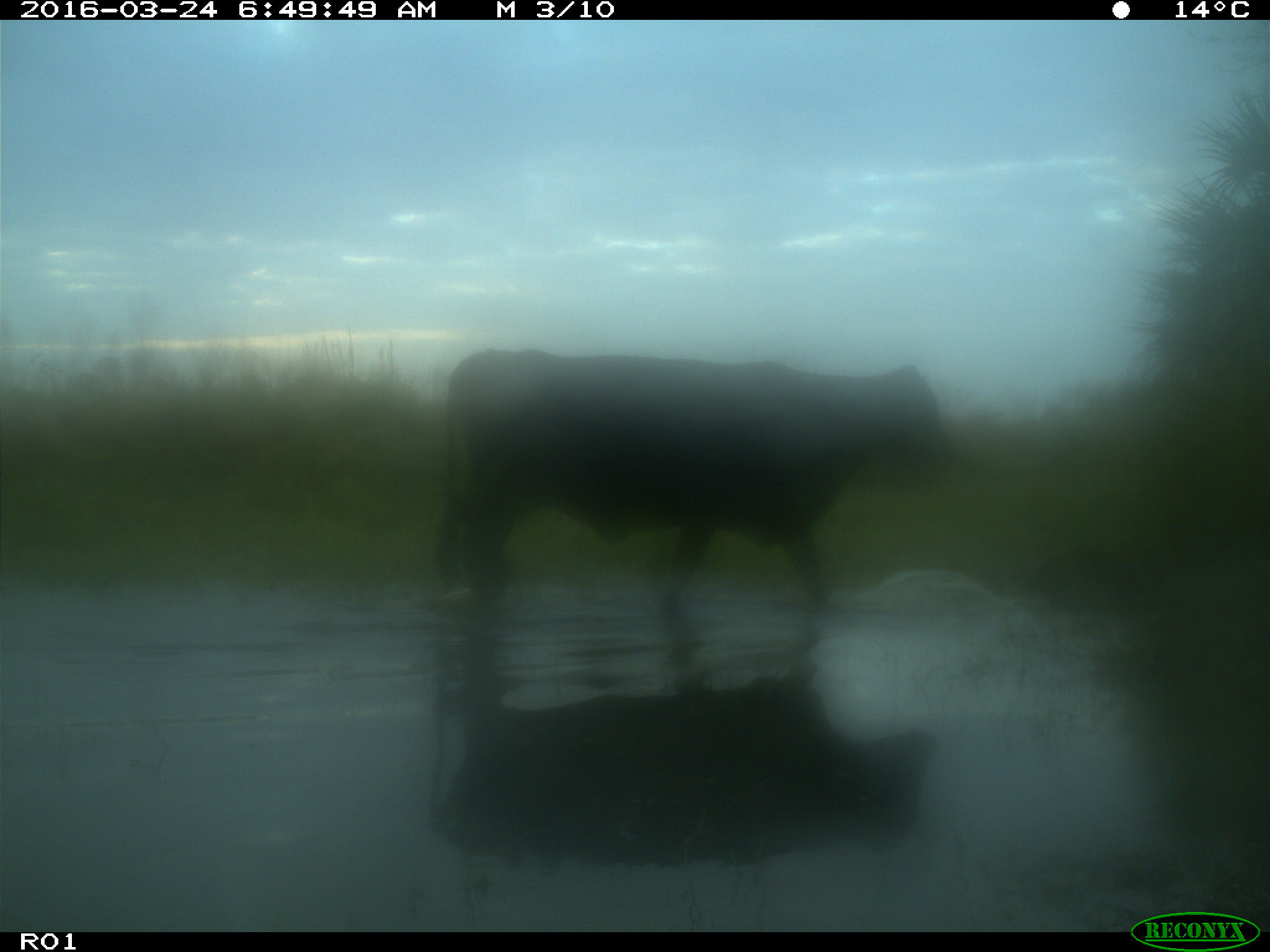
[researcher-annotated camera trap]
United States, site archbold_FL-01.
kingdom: Animalia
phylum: Chordata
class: Mammalia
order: Artiodactyla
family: Bovidae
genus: Bos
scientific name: Bos taurus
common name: domestic cow